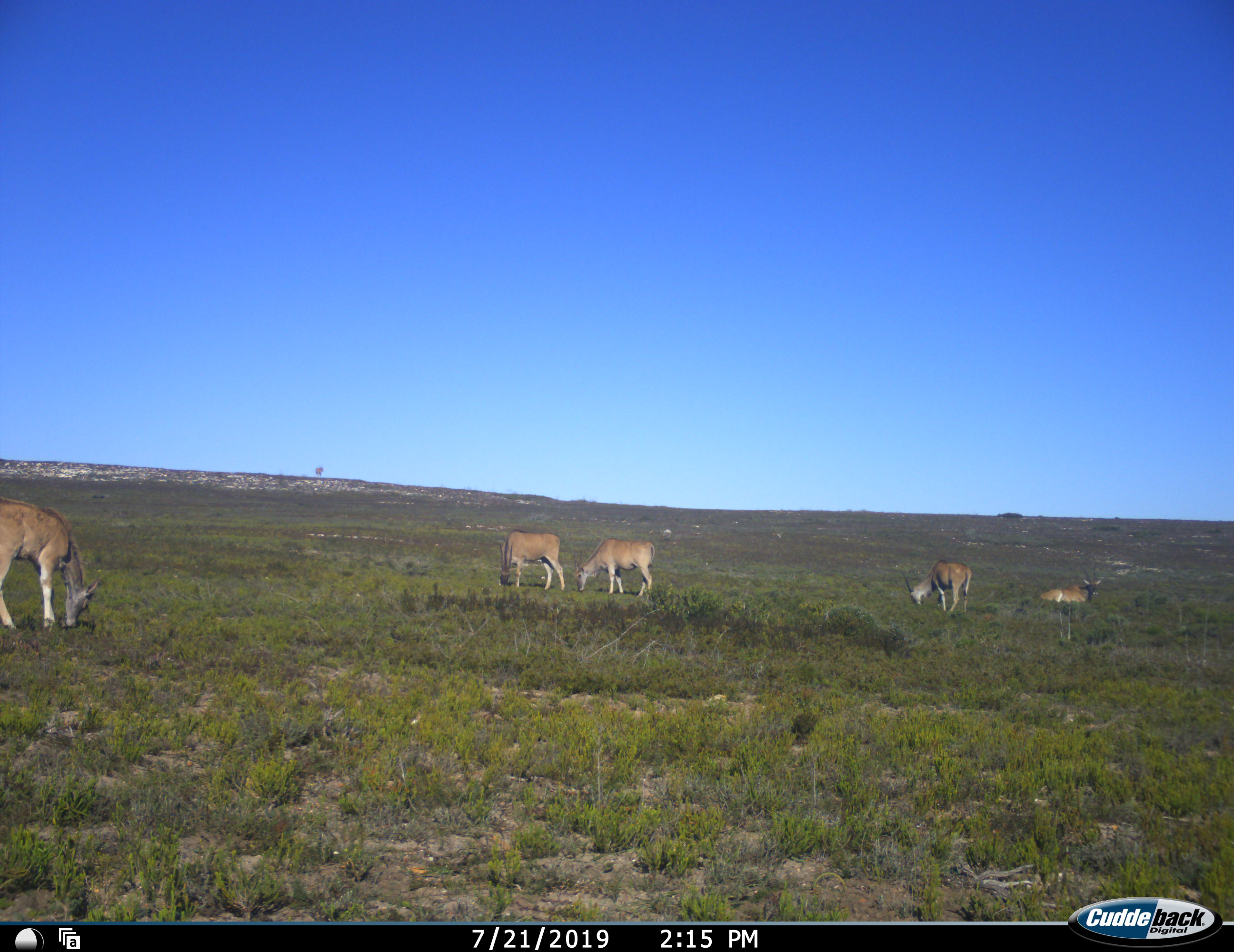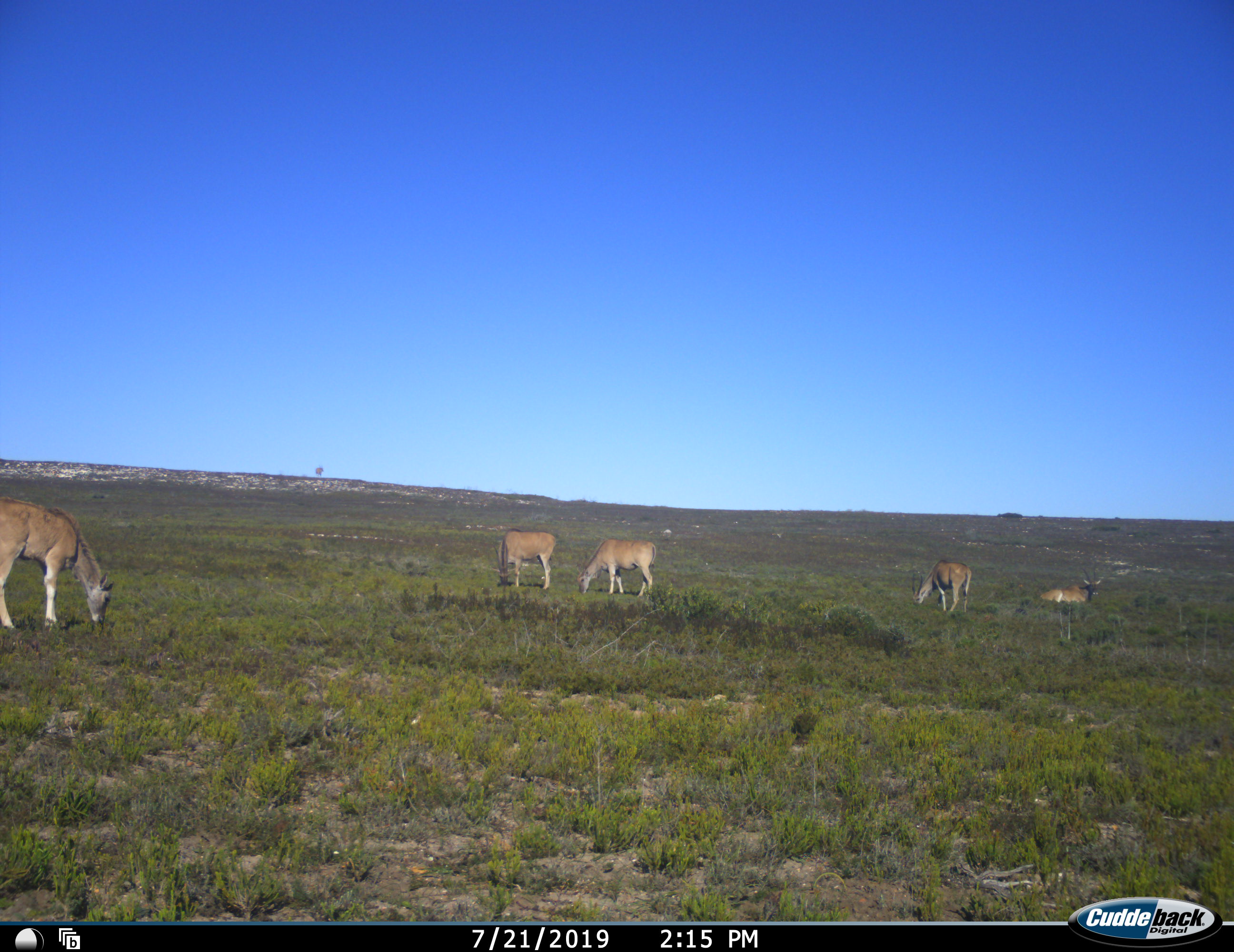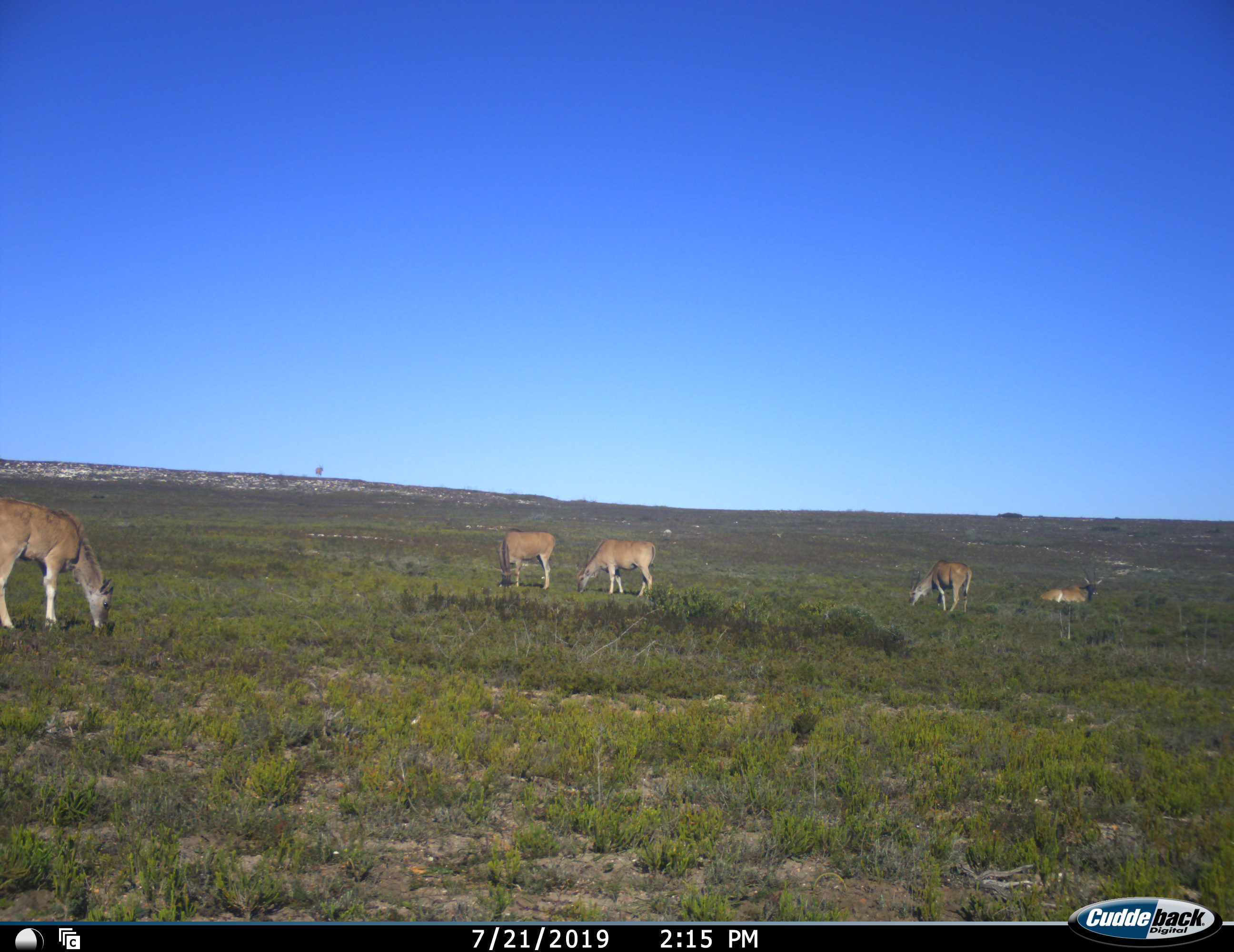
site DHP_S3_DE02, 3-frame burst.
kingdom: Animalia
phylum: Chordata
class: Mammalia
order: Artiodactyla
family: Bovidae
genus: Tragelaphus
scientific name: Tragelaphus oryx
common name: eland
Eland (Tragelaphus oryx), count 6. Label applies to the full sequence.